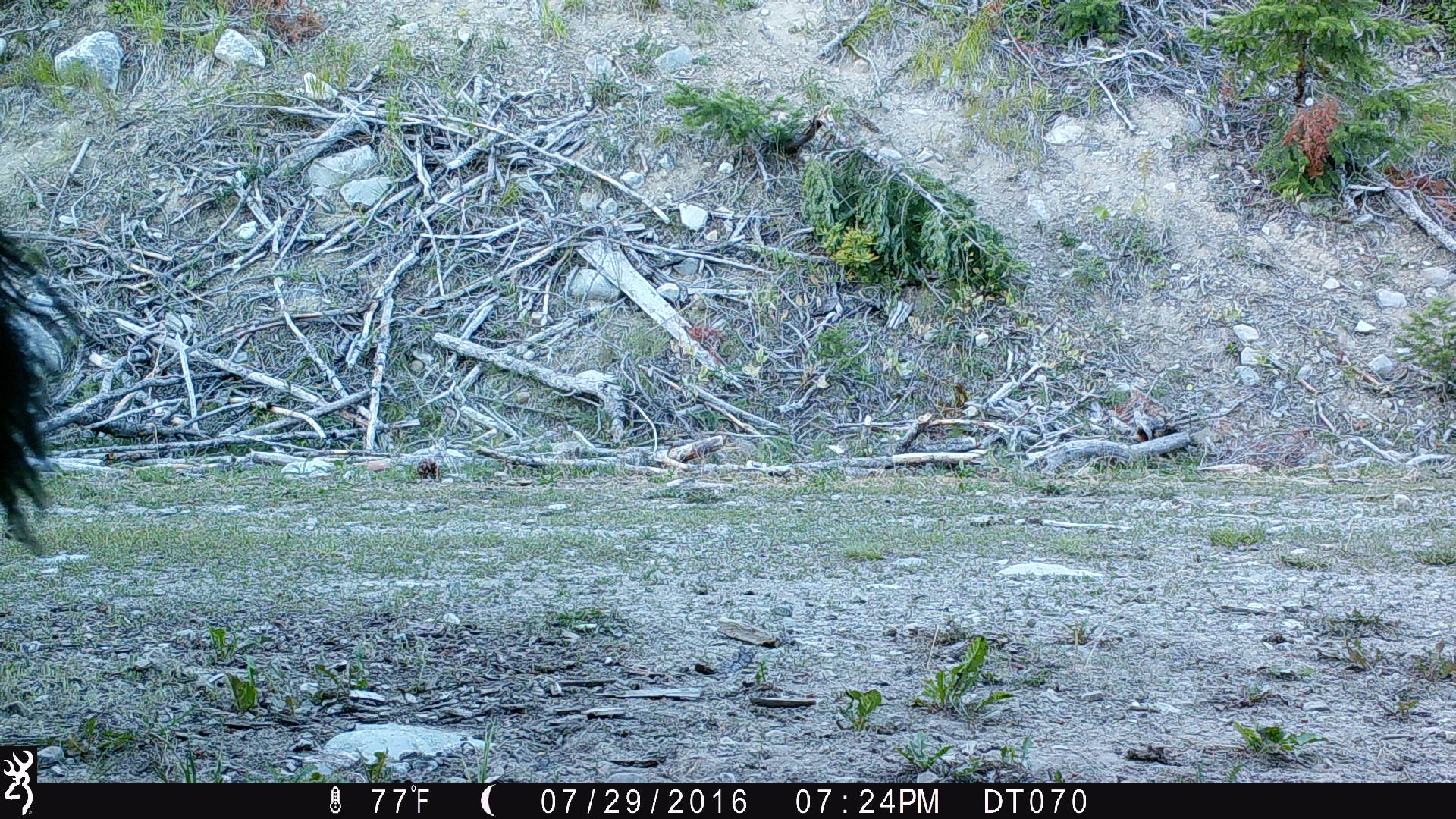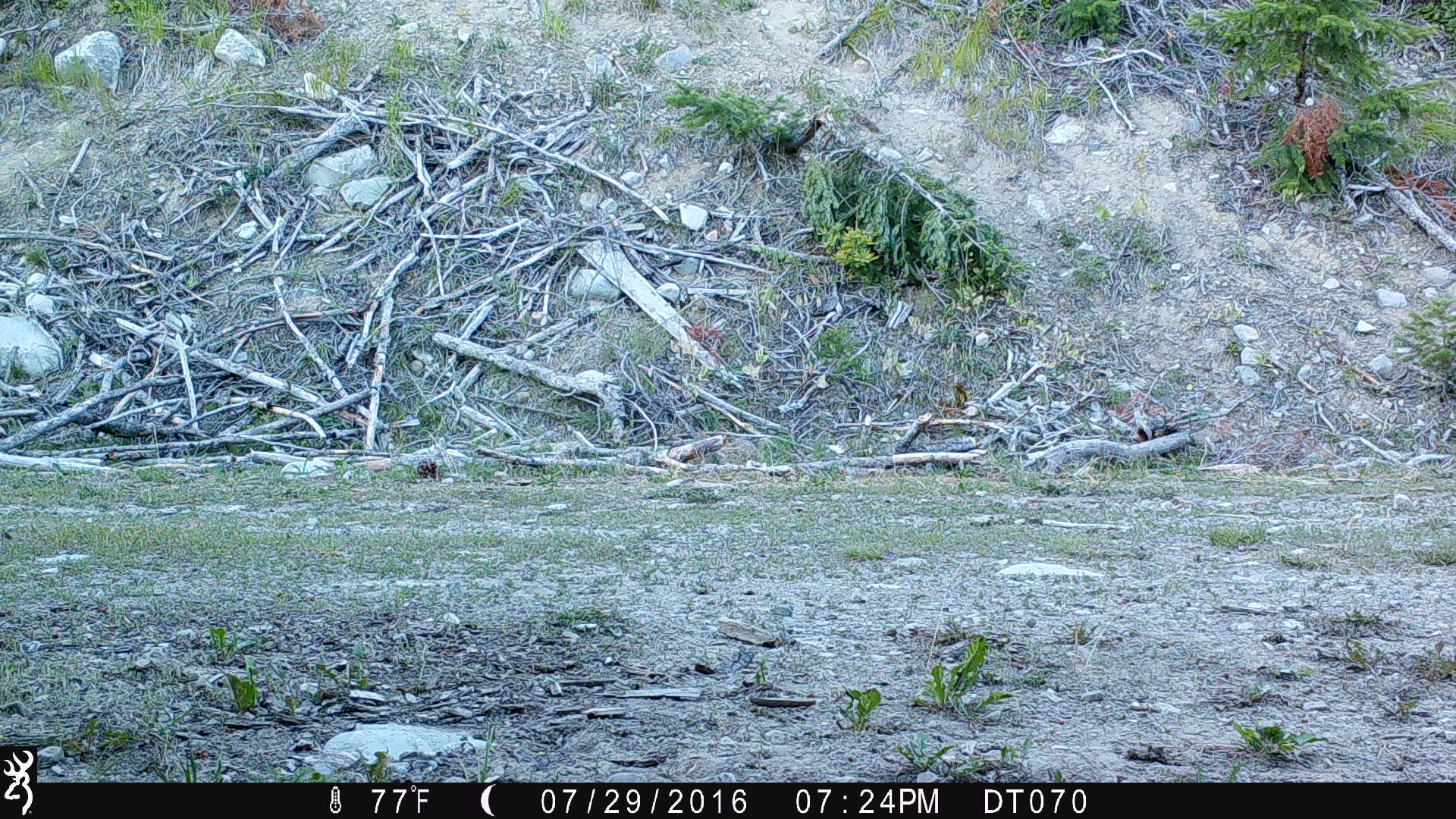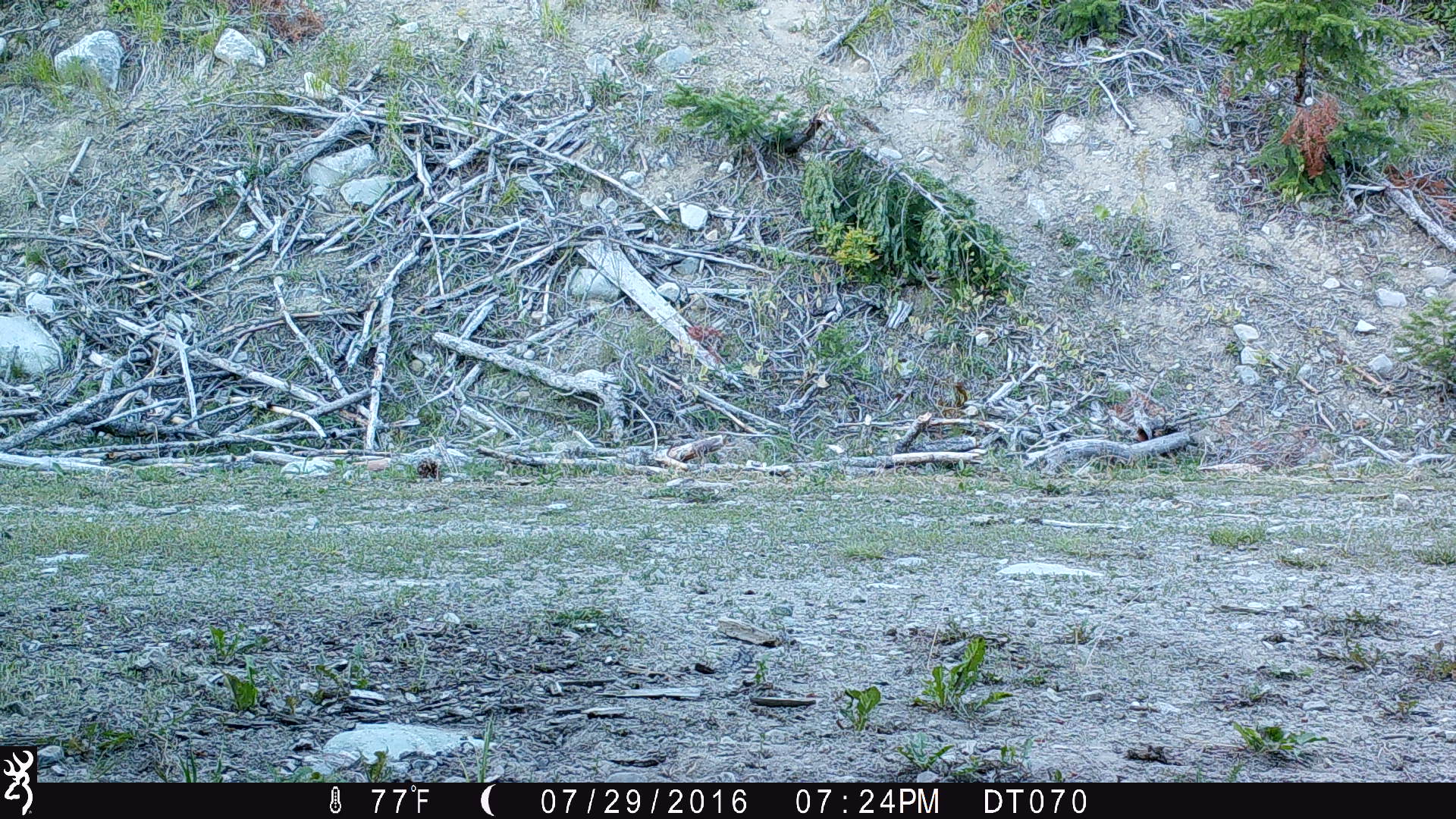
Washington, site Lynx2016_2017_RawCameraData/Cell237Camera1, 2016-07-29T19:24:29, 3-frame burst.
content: unidentified animal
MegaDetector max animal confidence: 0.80